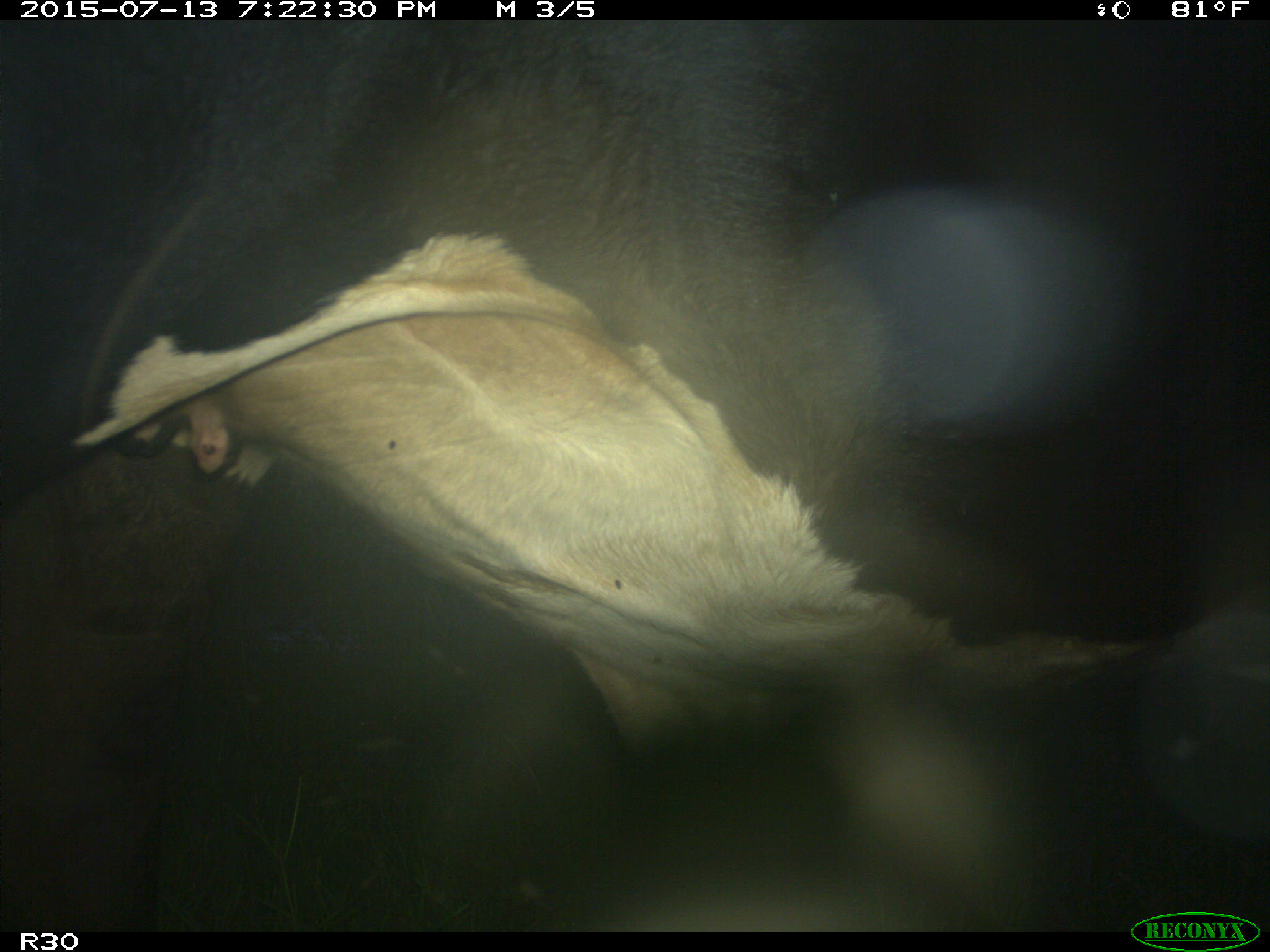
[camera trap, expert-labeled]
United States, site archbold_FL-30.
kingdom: Animalia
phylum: Chordata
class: Mammalia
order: Artiodactyla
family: Bovidae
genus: Bos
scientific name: Bos taurus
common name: domestic cow